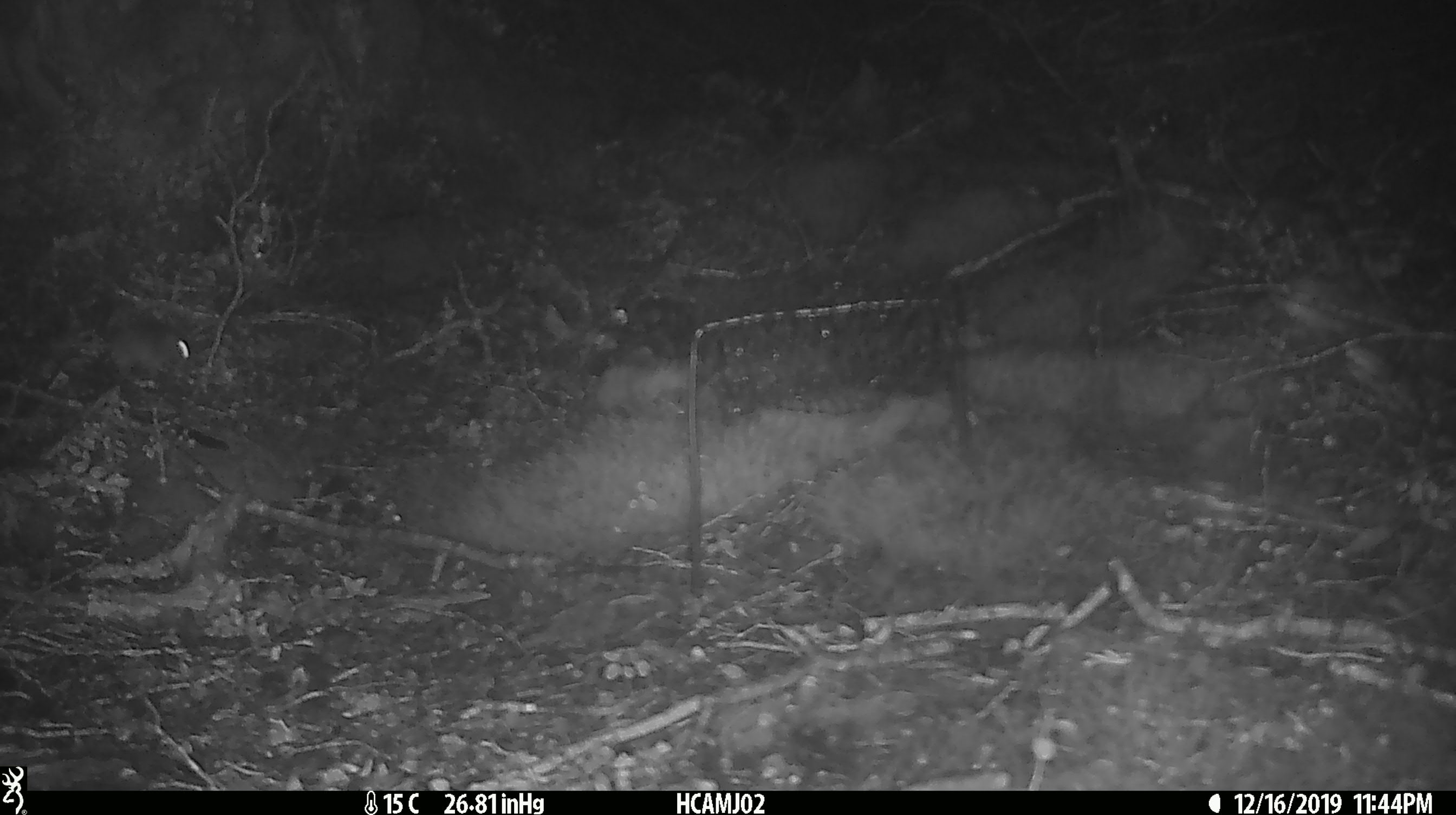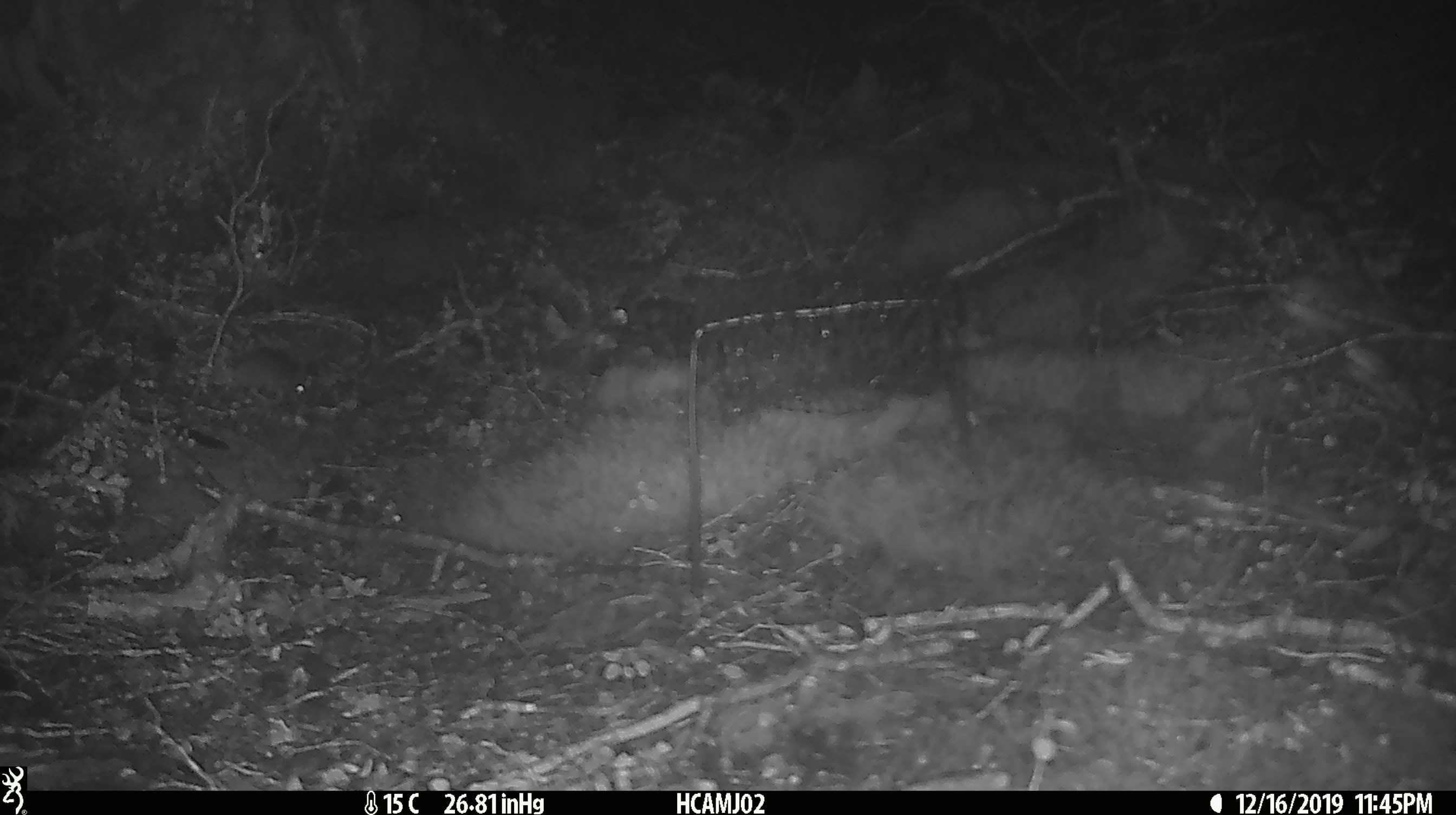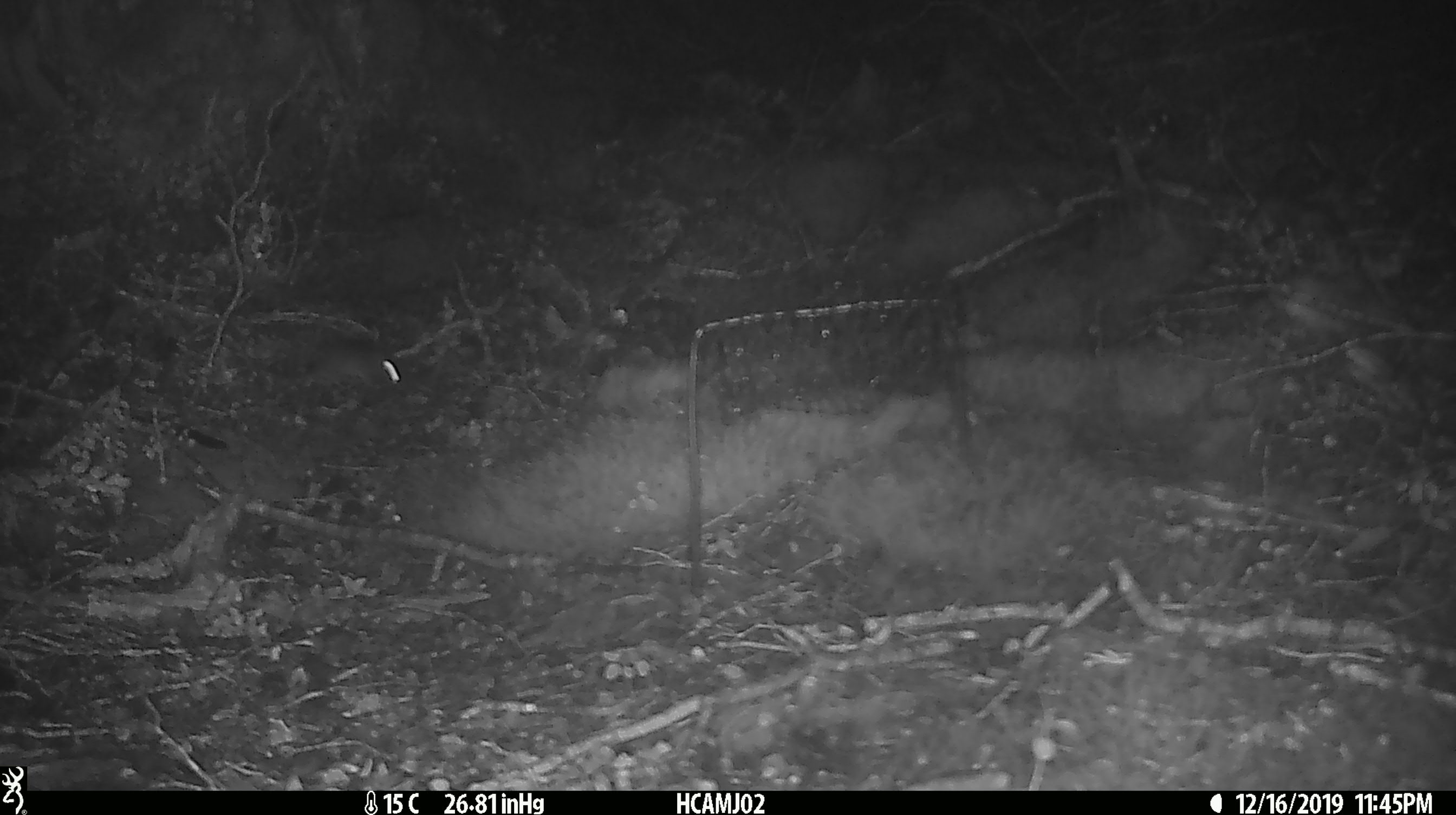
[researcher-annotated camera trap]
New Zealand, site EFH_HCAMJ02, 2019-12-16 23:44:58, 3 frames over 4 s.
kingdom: Animalia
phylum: Chordata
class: Mammalia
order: Rodentia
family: Muridae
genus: Mus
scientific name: Mus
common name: mouse